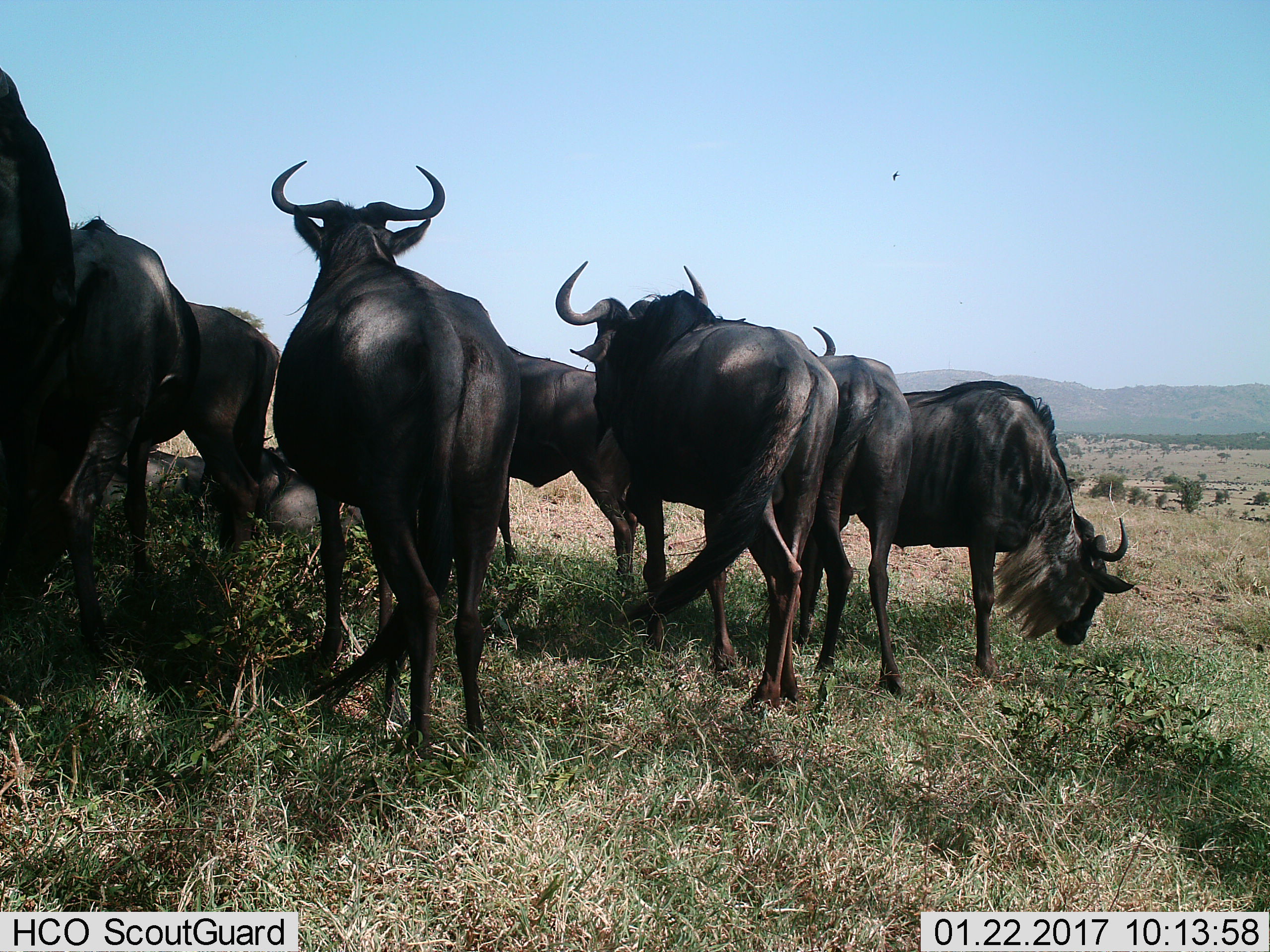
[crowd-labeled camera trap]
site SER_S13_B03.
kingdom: Animalia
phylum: Chordata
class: Mammalia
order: Artiodactyla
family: Bovidae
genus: Connochaetes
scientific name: Connochaetes taurinus taurinus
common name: blue wildebeest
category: wildebeestblue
Wildebeestblue (blue wildebeest) (Connochaetes taurinus taurinus), count 8. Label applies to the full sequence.